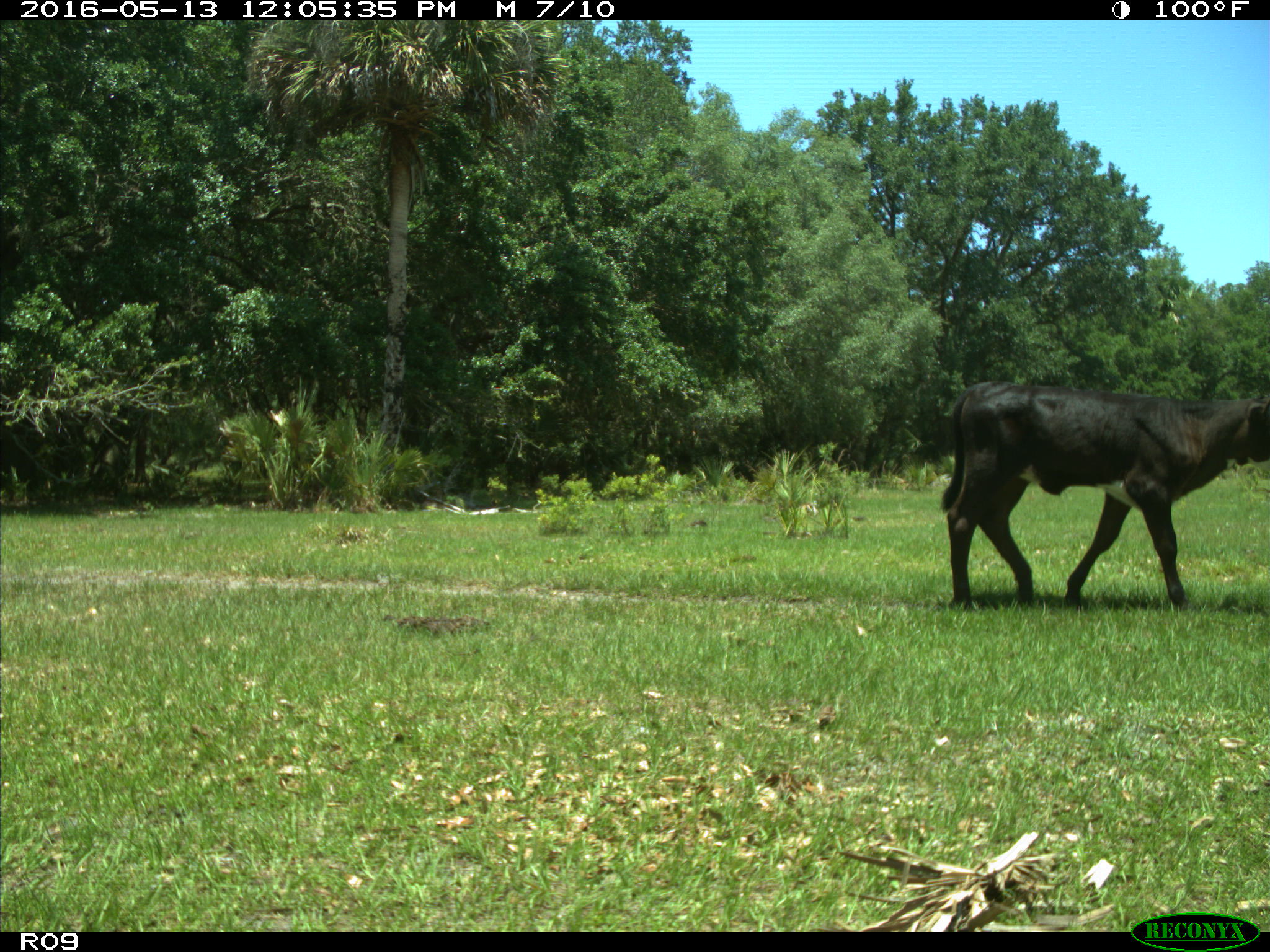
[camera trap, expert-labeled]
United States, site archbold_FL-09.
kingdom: Animalia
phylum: Chordata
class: Mammalia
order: Artiodactyla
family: Bovidae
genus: Bos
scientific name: Bos taurus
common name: domestic cow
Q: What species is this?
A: Bos taurus (domestic cow).